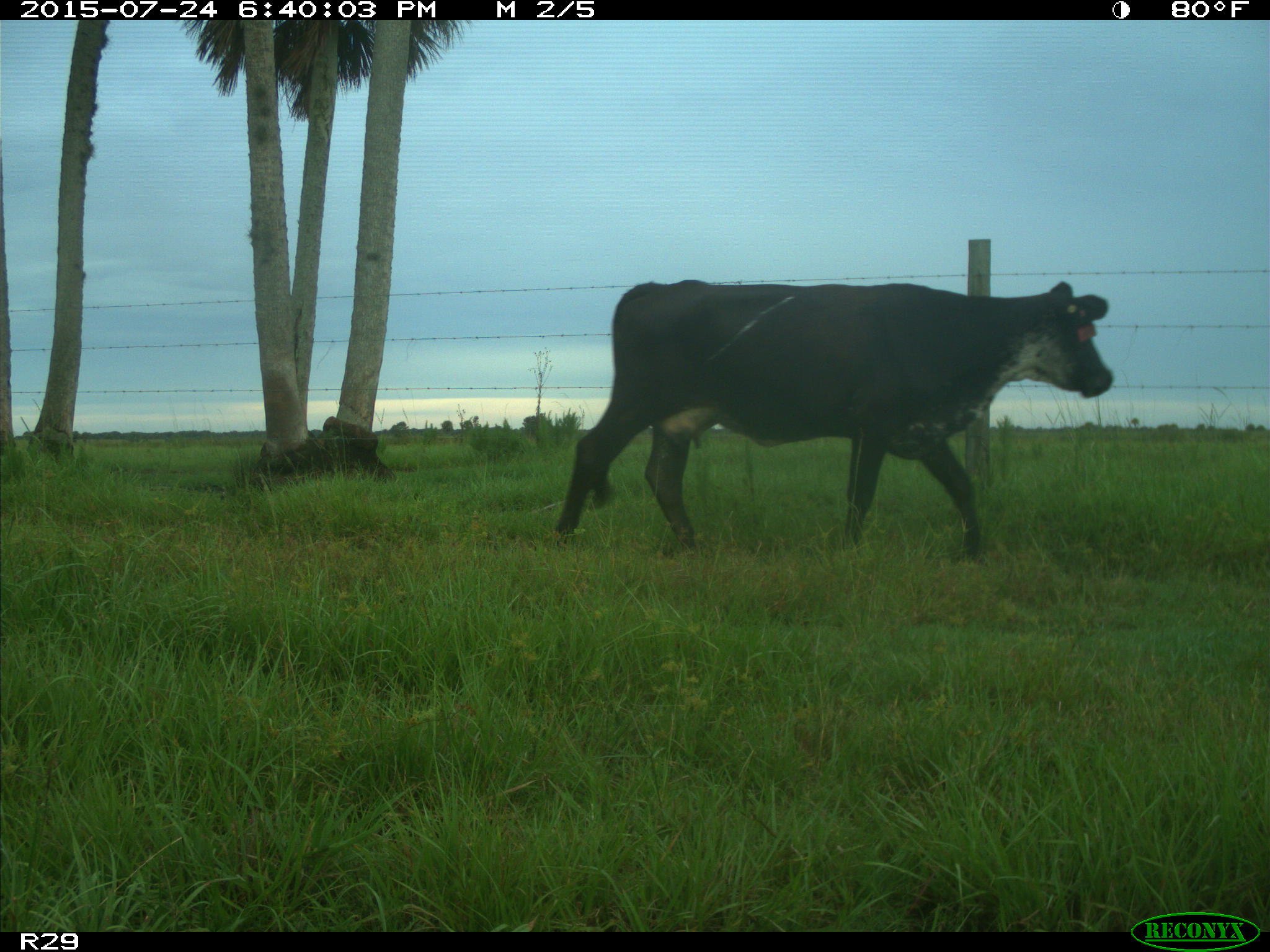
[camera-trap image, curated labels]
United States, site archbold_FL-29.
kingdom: Animalia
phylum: Chordata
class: Mammalia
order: Artiodactyla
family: Bovidae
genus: Bos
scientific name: Bos taurus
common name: domestic cow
Bos taurus (domestic cow).